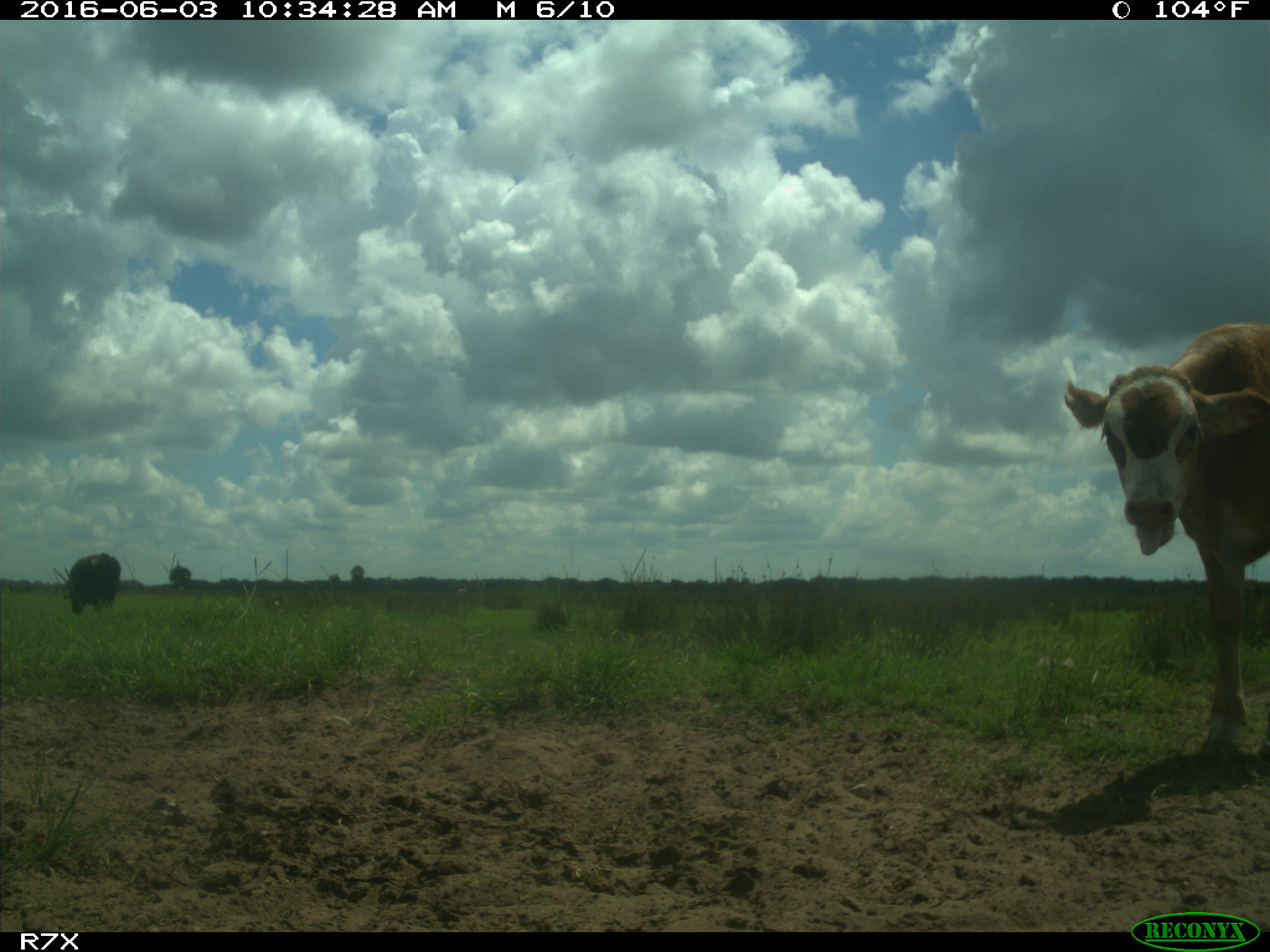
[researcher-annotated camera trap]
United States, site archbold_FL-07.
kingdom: Animalia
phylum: Chordata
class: Mammalia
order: Artiodactyla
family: Bovidae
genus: Bos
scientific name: Bos taurus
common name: domestic cow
Bos taurus (domestic cow).